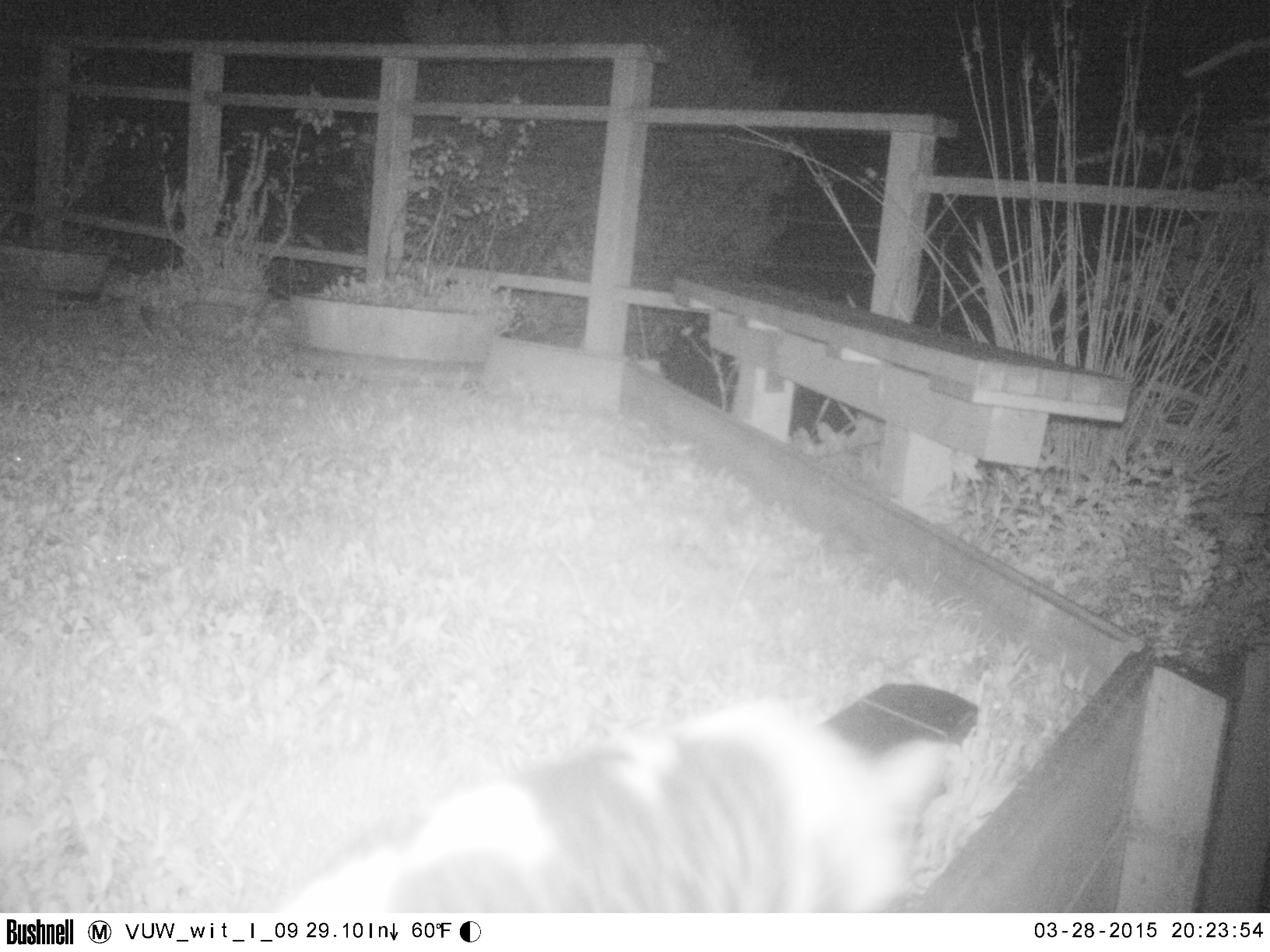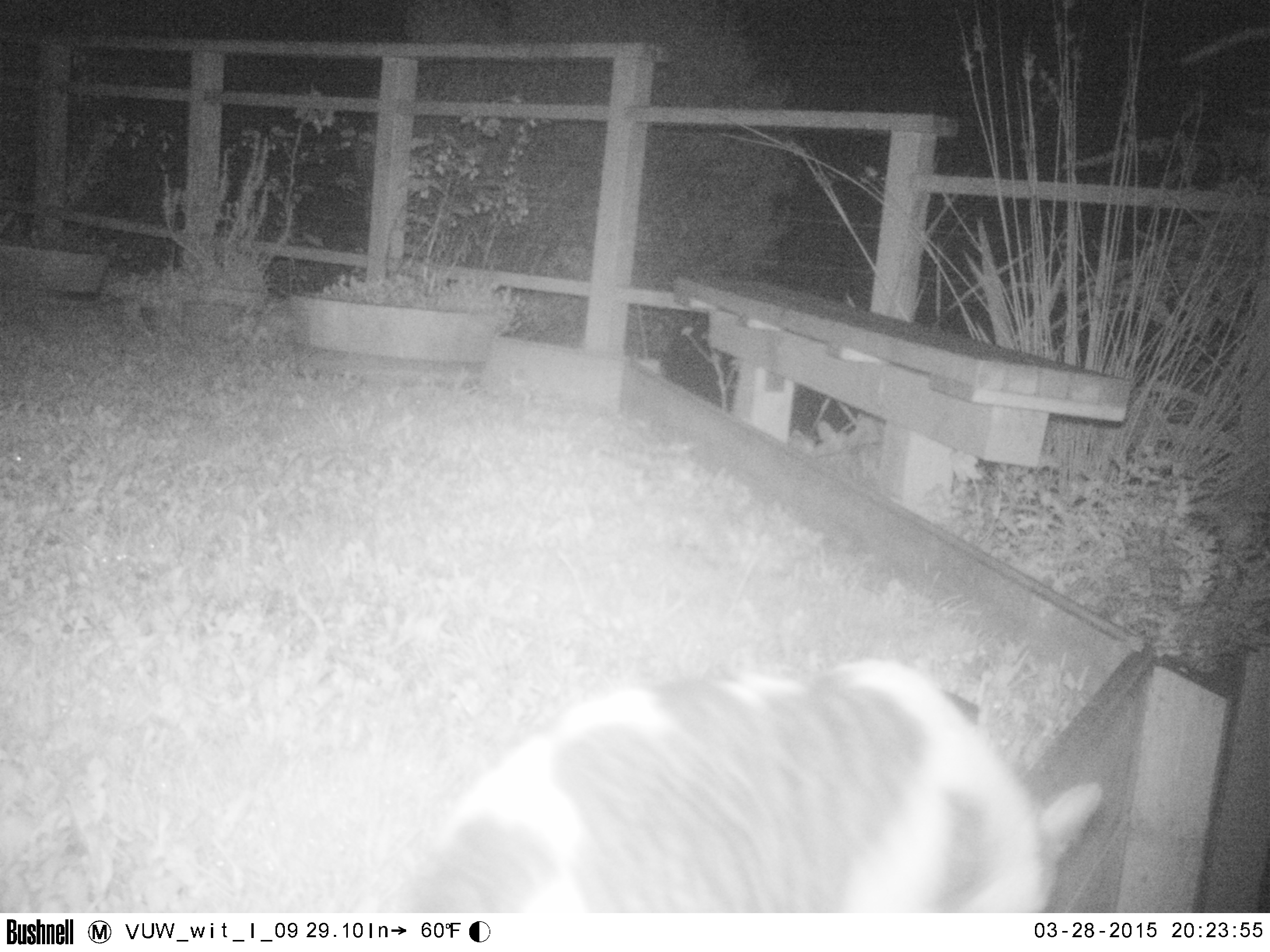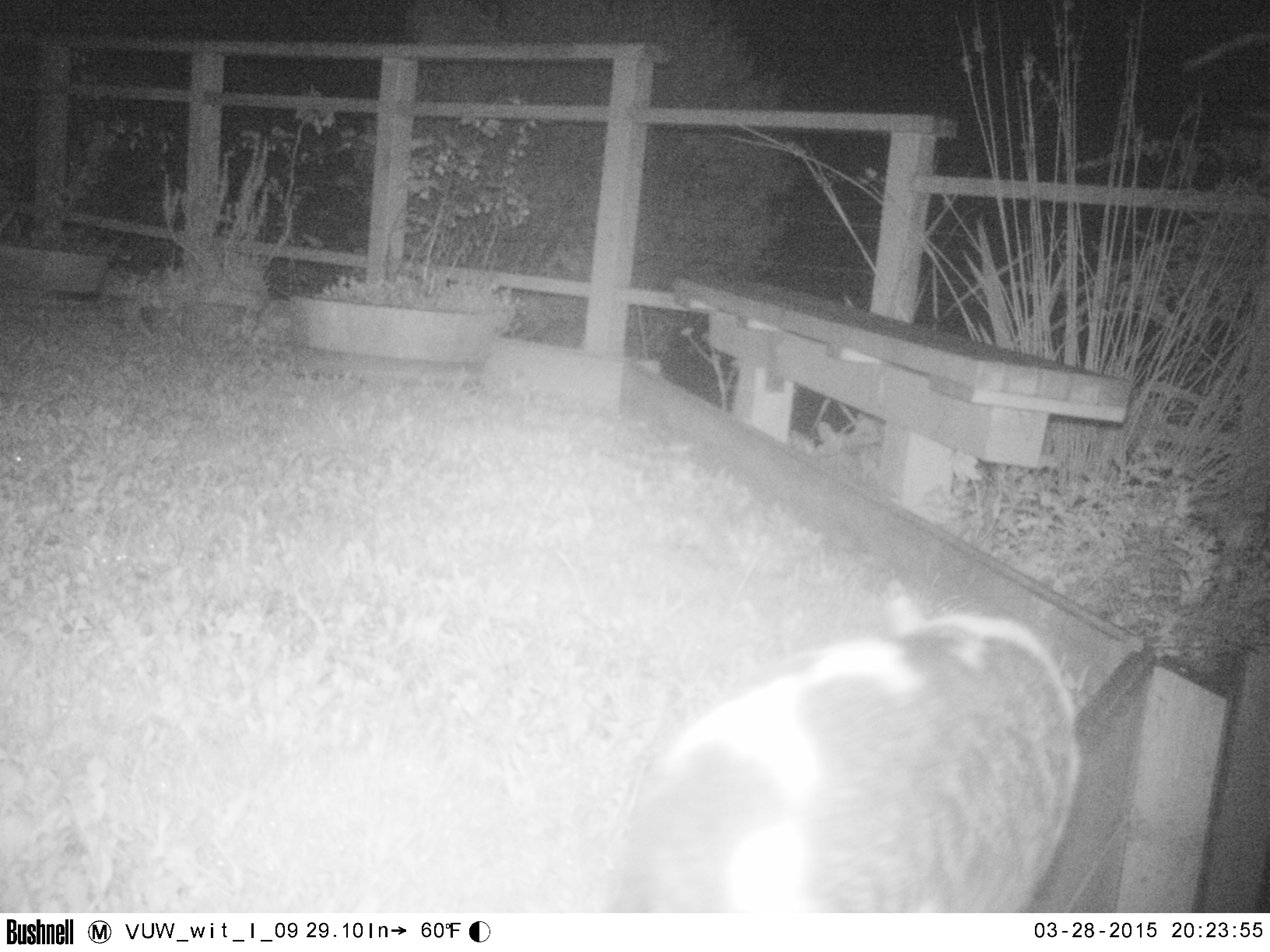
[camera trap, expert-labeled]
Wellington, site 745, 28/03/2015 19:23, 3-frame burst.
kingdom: Animalia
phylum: Chordata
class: Mammalia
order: Carnivora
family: Felidae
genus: Felis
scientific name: Felis catus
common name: cat